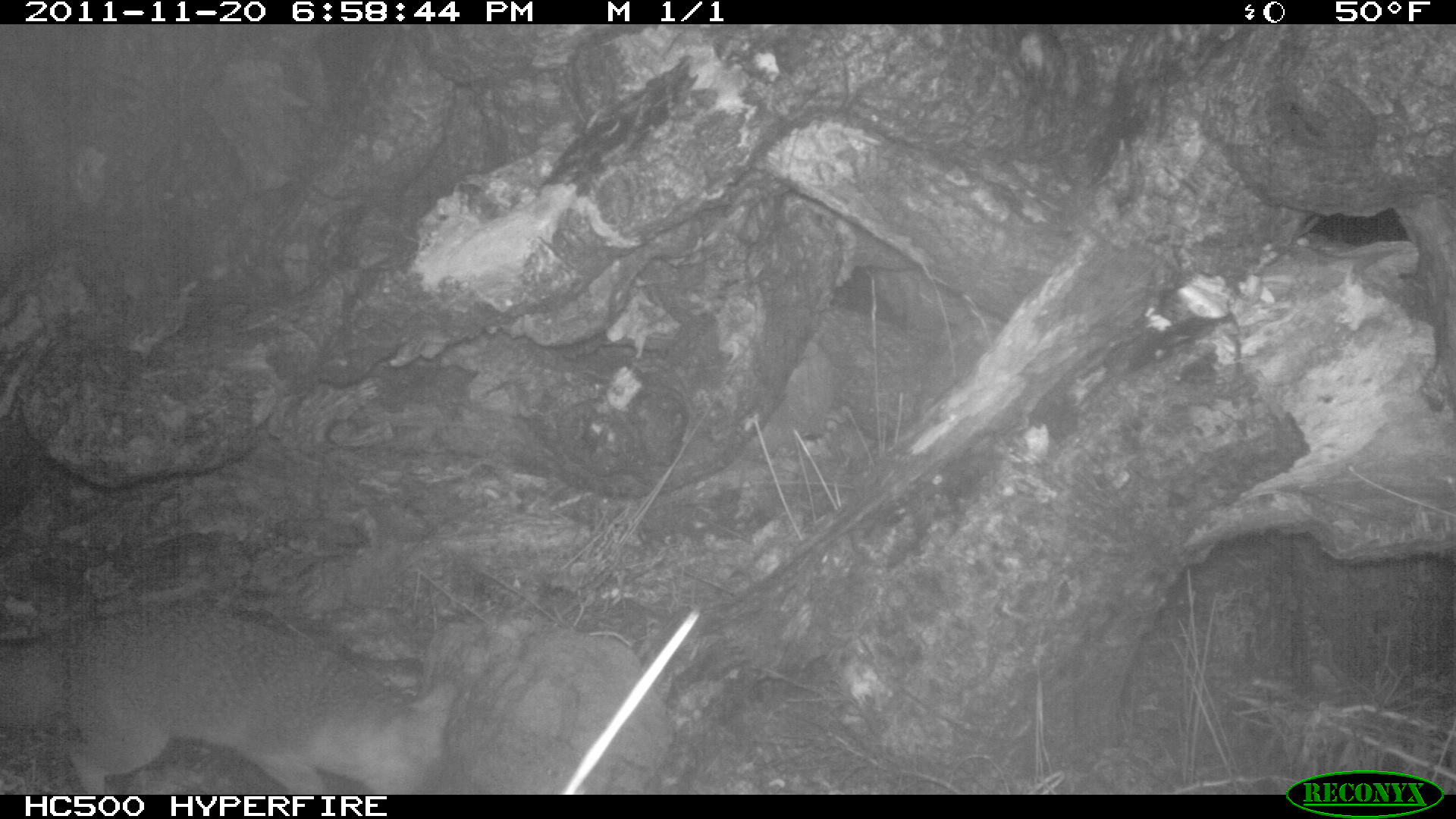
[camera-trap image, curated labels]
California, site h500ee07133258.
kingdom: Animalia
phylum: Chordata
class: Mammalia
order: Carnivora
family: Canidae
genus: Urocyon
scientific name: Urocyon littoralis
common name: island fox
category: fox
Fox (island fox) (Urocyon littoralis).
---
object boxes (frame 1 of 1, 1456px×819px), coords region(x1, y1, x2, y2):
fox: region(0, 604, 459, 795)